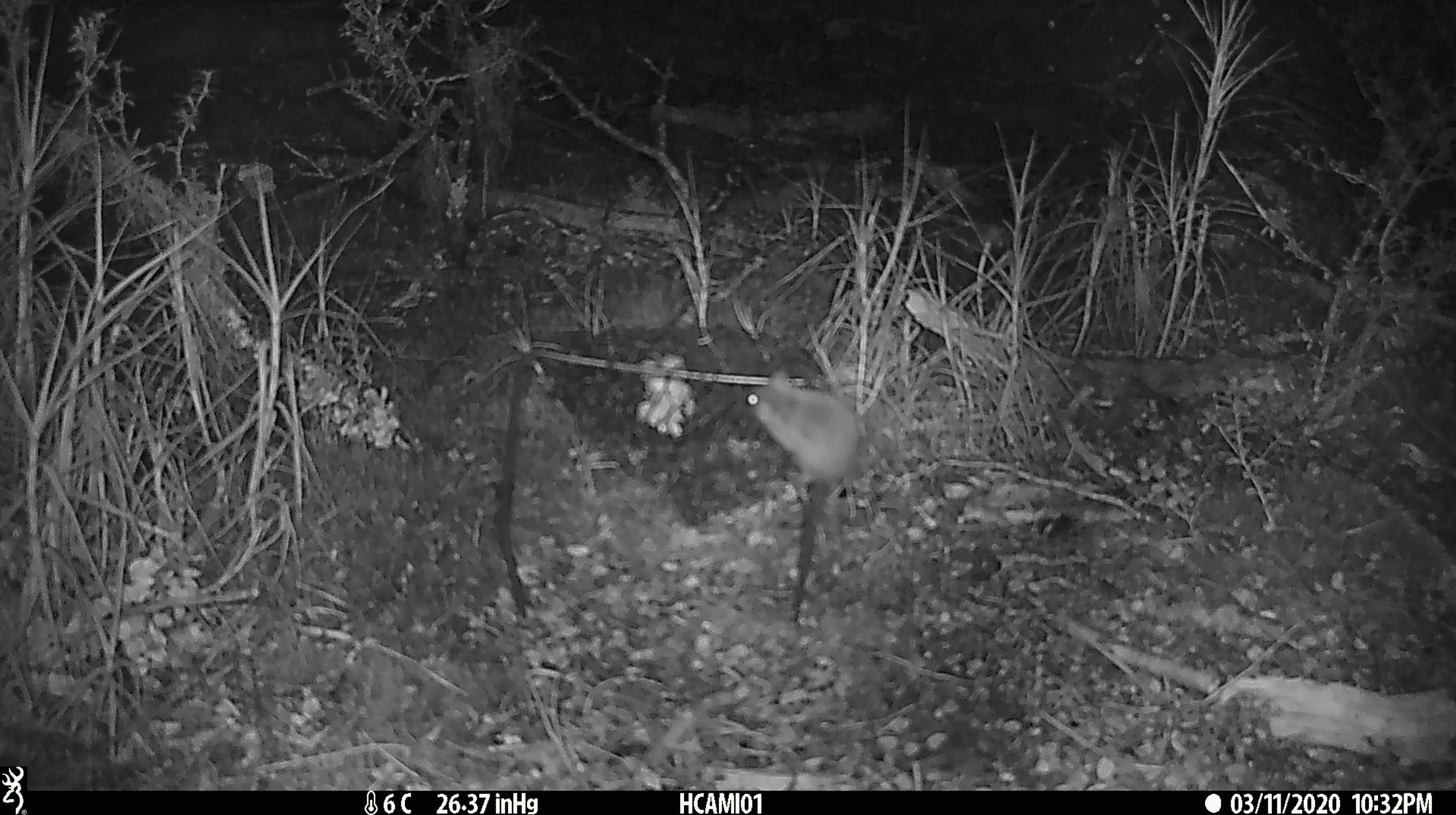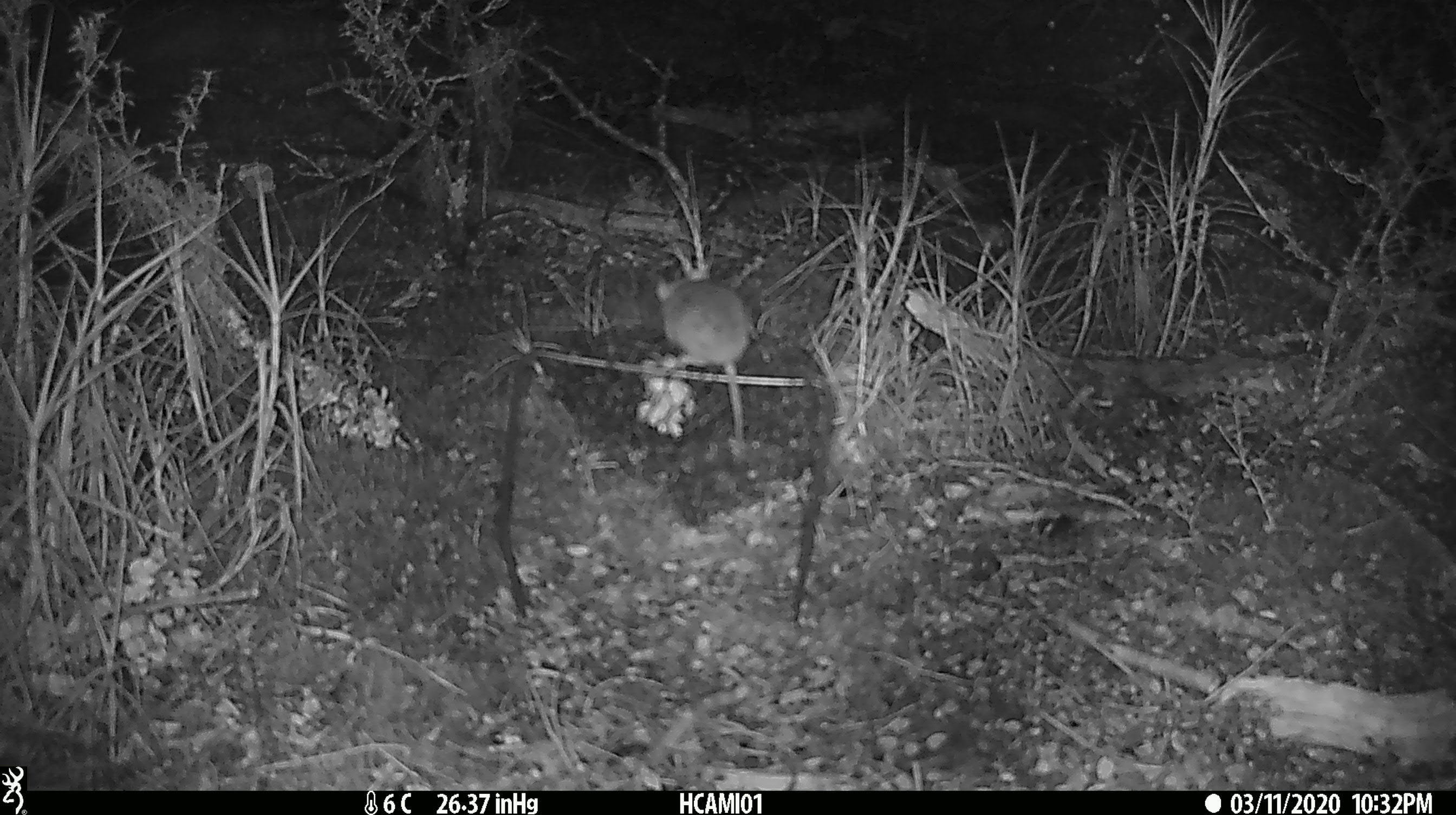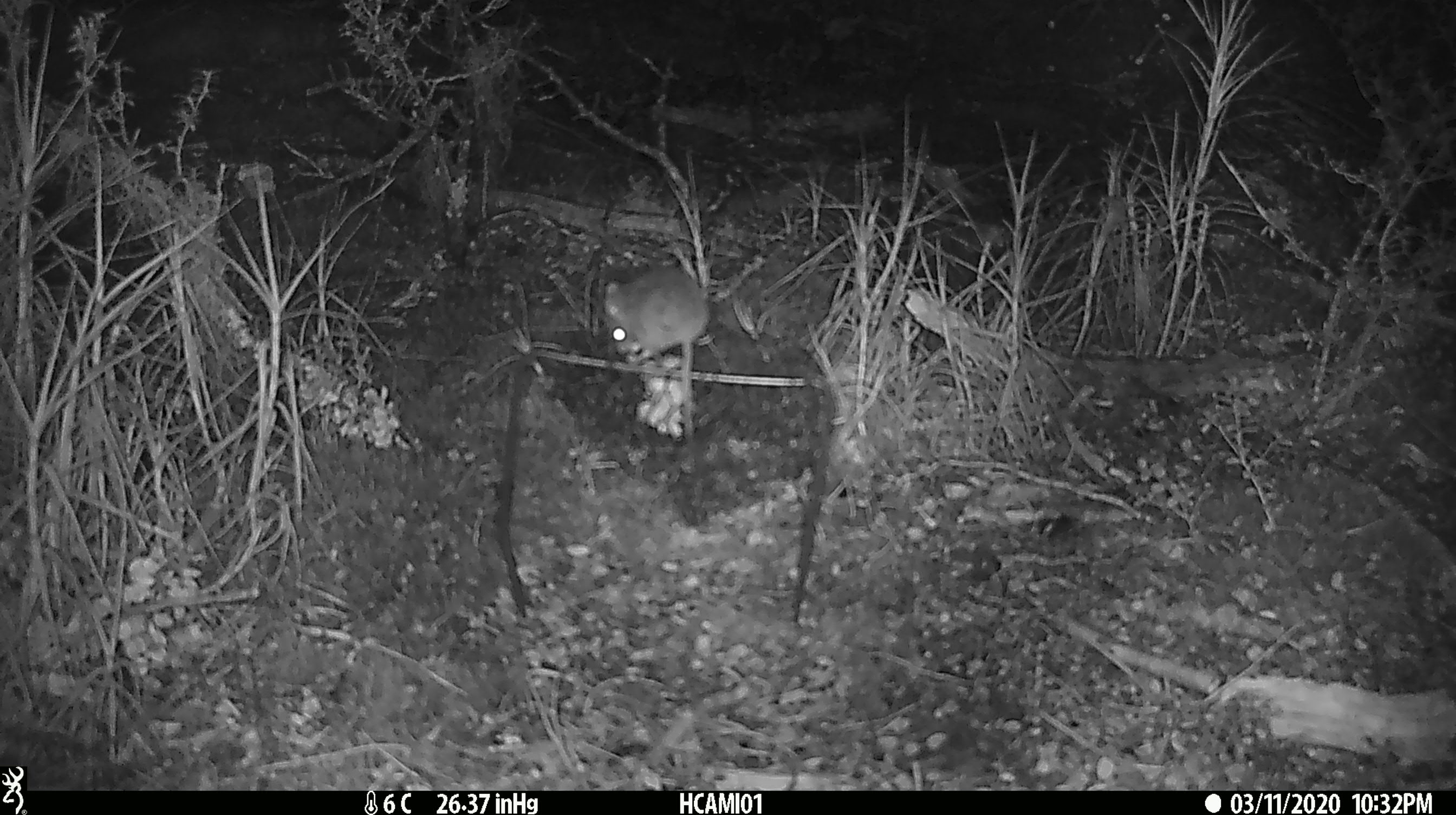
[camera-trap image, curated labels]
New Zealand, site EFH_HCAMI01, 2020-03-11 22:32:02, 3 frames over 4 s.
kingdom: Animalia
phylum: Chordata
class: Mammalia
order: Rodentia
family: Muridae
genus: Mus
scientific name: Mus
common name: mouse